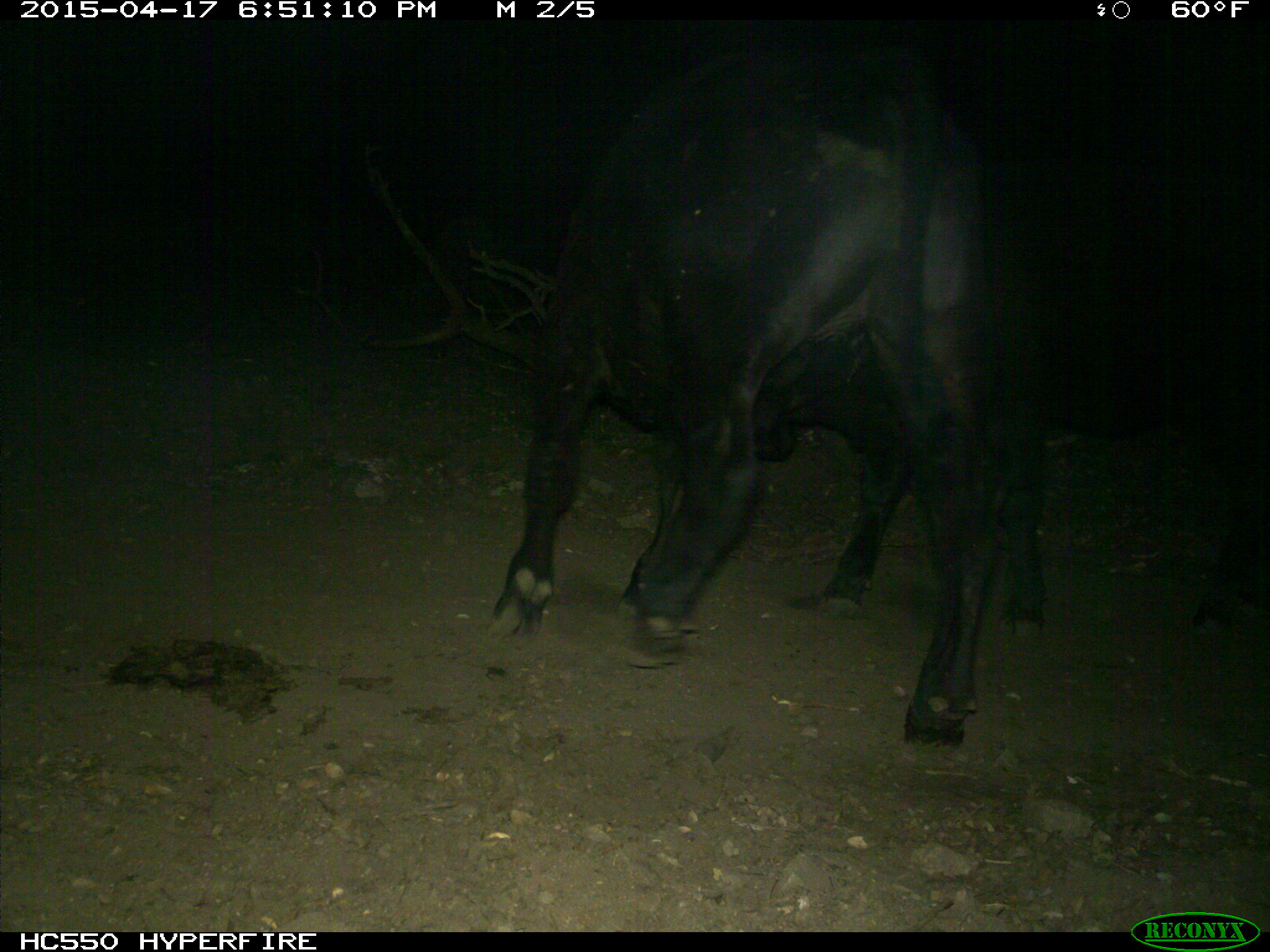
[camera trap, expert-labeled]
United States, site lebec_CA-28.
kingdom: Animalia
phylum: Chordata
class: Mammalia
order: Artiodactyla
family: Bovidae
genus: Bos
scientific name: Bos taurus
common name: domestic cow